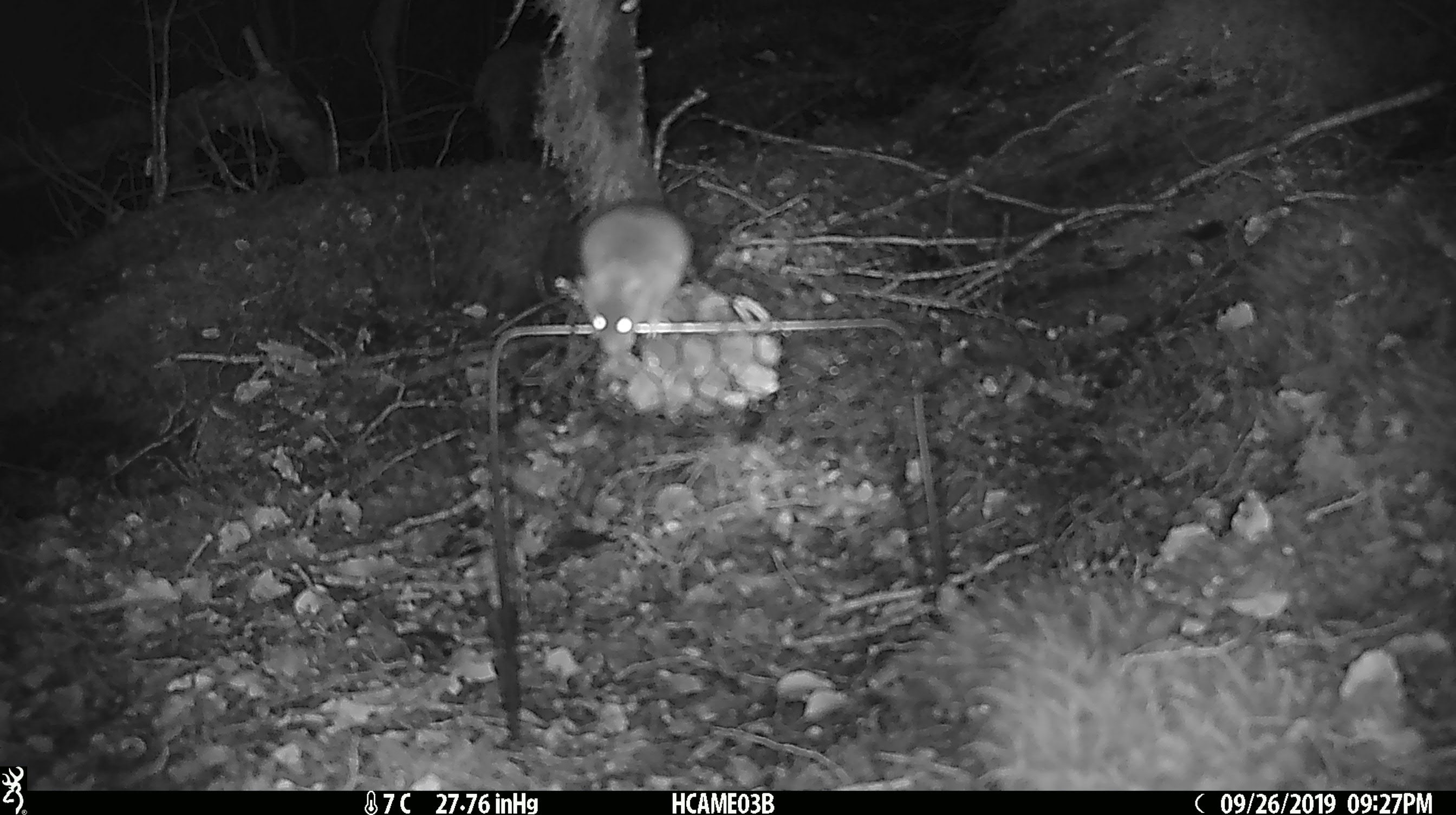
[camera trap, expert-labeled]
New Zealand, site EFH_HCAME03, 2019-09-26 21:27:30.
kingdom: Animalia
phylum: Chordata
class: Mammalia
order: Rodentia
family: Muridae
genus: Mus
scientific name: Mus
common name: mouse